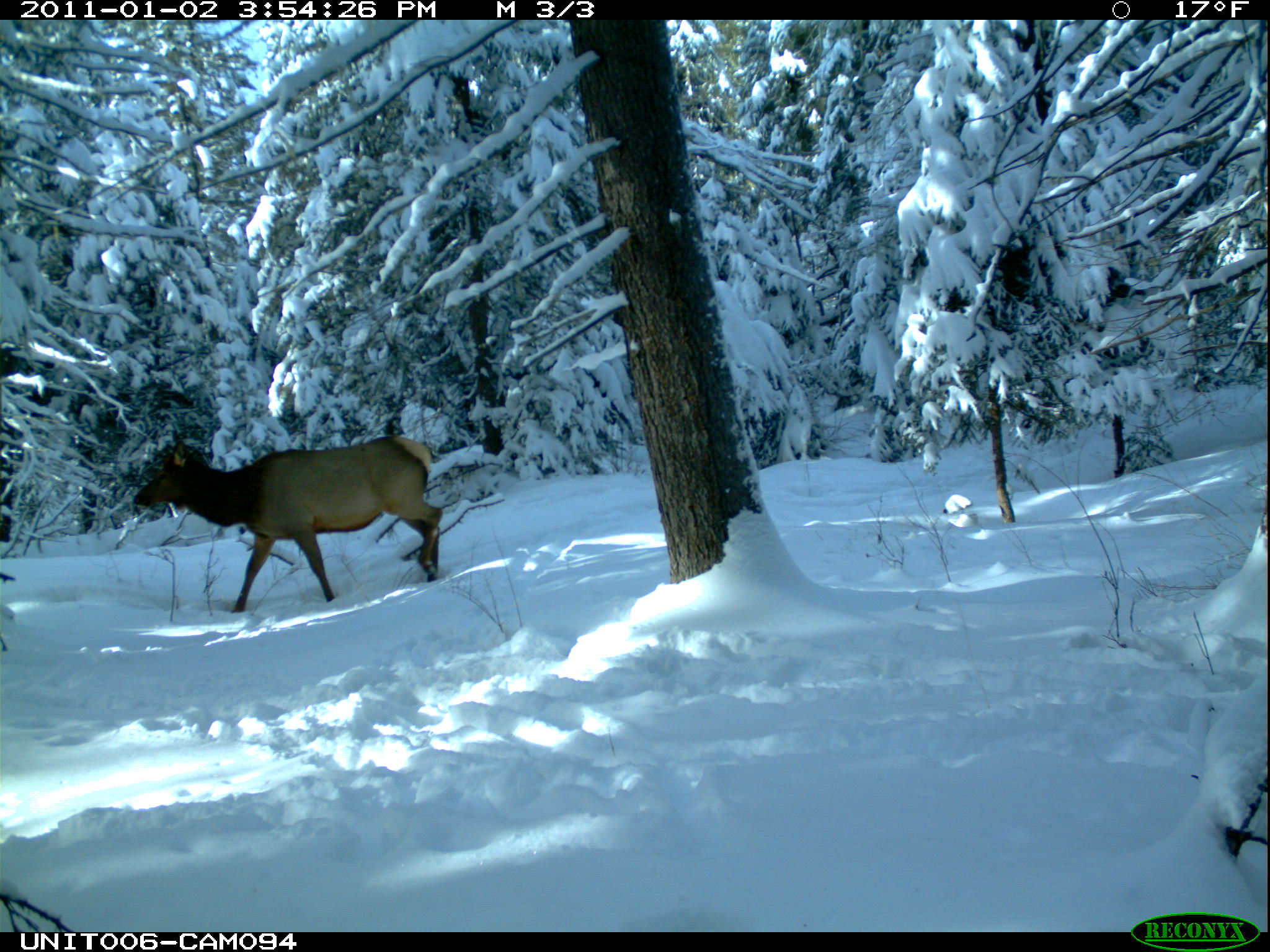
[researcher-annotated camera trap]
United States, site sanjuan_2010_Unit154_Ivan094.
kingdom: Animalia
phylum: Chordata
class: Mammalia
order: Artiodactyla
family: Cervidae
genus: Cervus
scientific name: Cervus elaphus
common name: red deer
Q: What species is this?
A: Cervus elaphus (red deer).